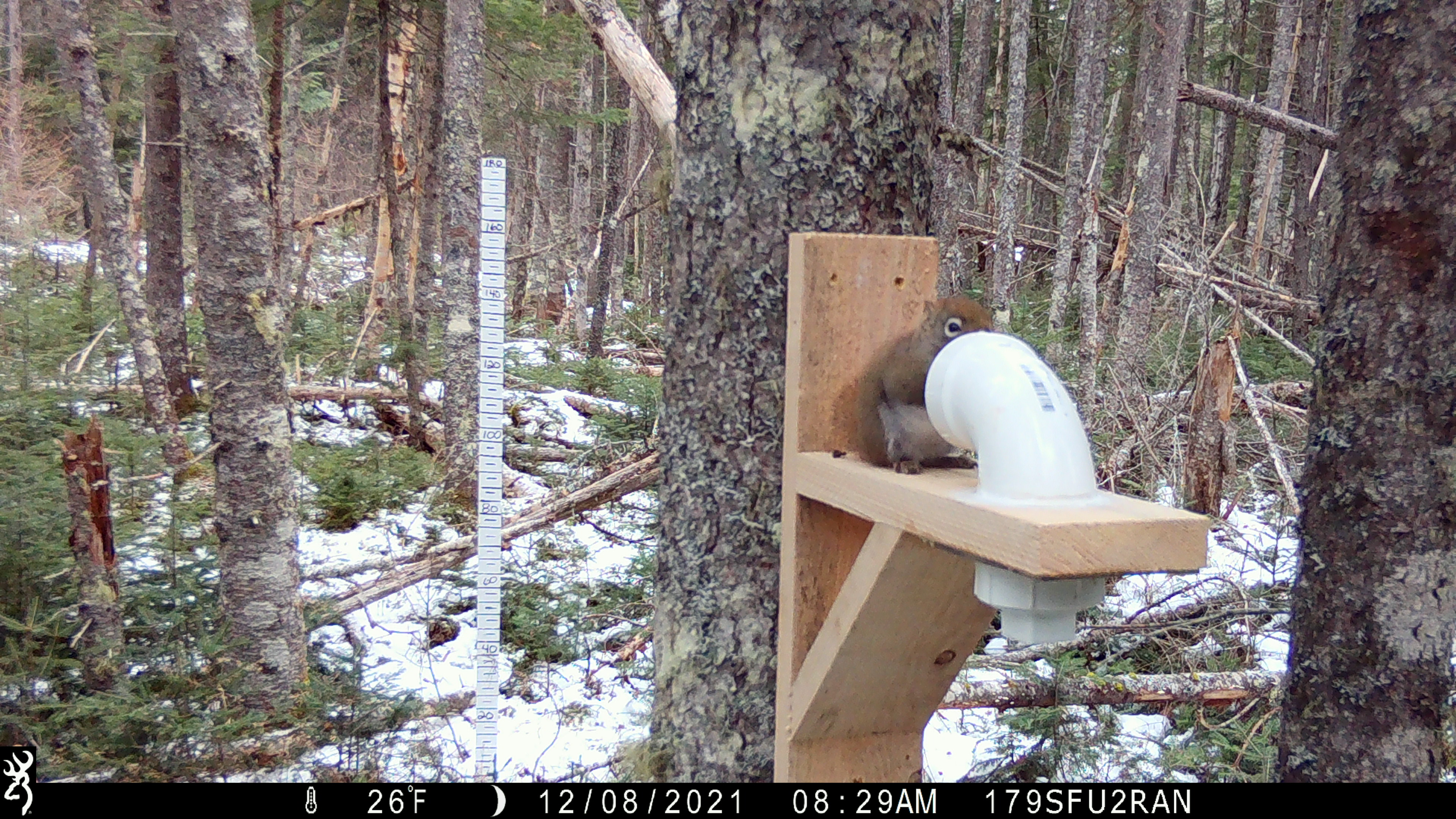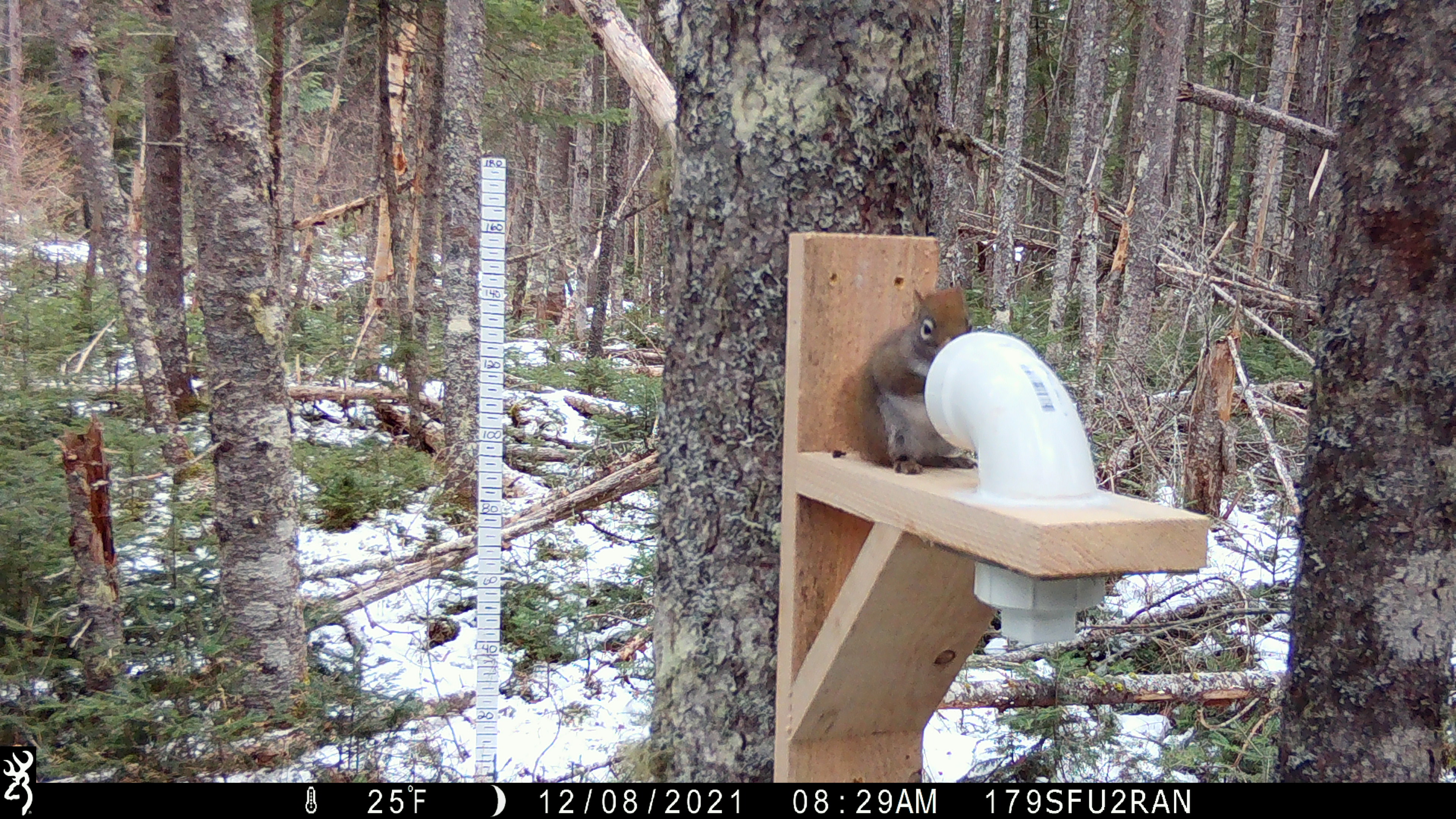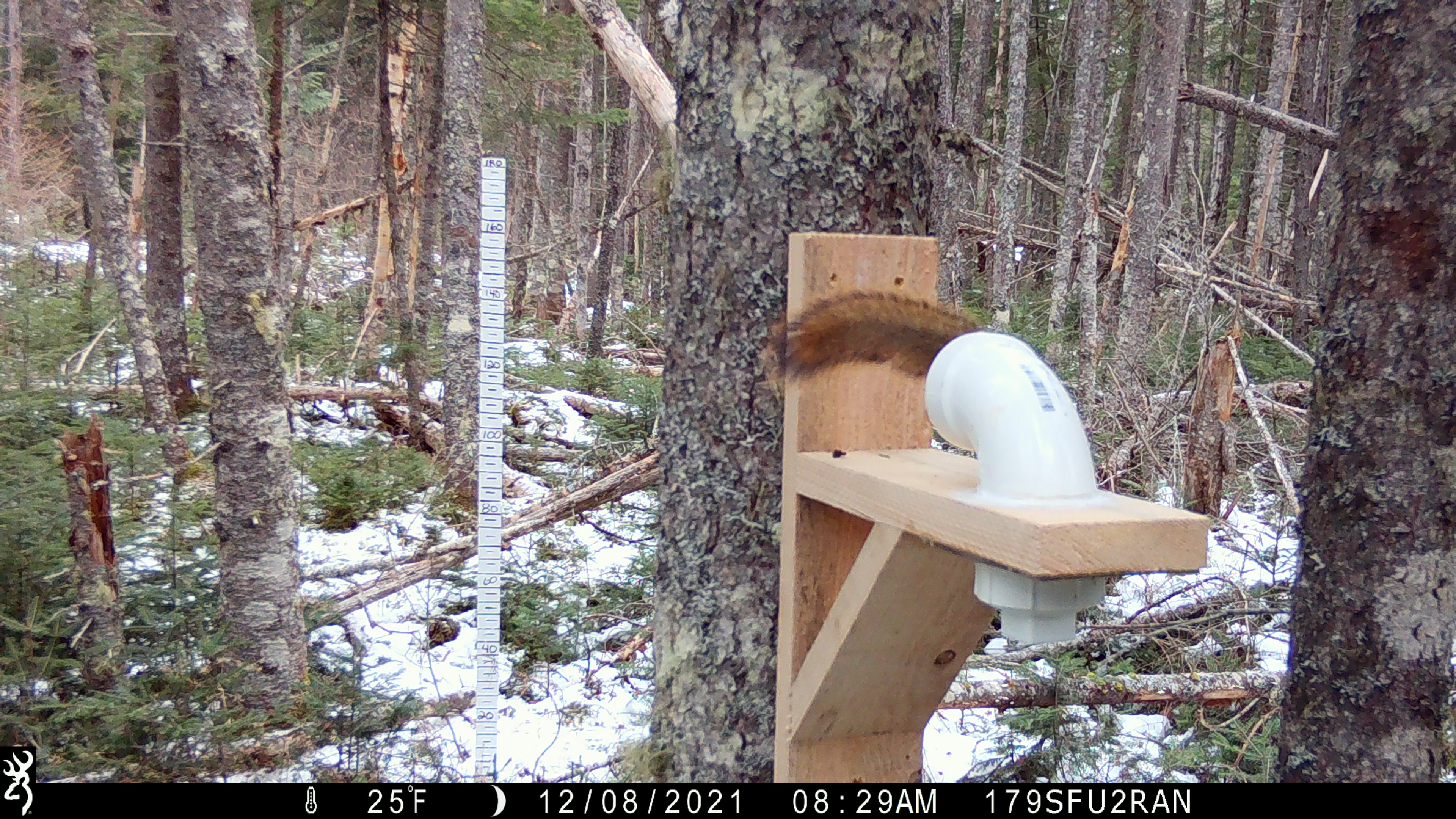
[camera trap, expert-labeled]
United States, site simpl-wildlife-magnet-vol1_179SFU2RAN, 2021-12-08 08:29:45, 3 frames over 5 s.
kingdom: Animalia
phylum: Chordata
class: Mammalia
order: Rodentia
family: Sciuridae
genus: Tamiasciurus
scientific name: Tamiasciurus hudsonicus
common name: red squirrel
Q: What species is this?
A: Red squirrel (Tamiasciurus hudsonicus).